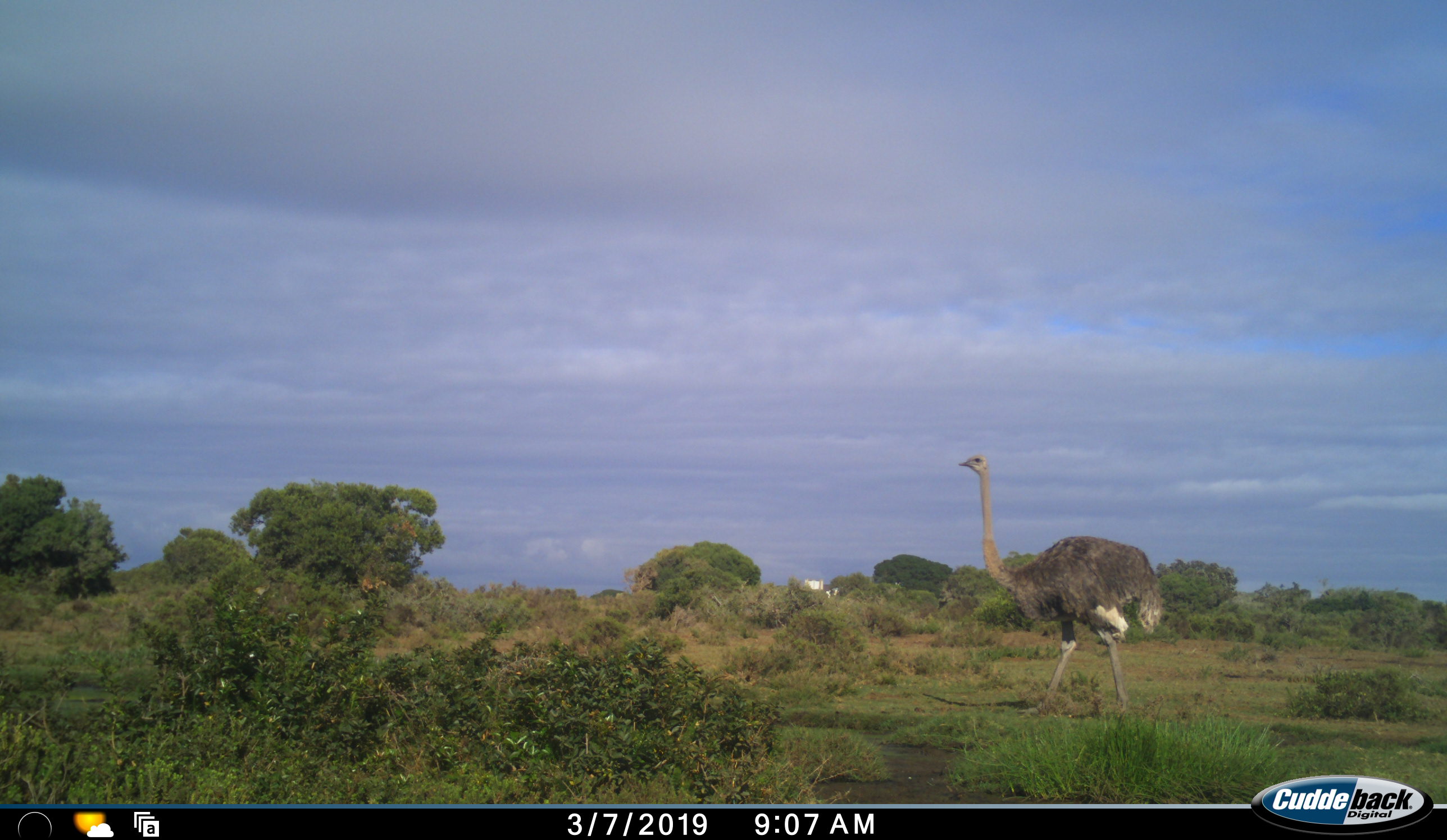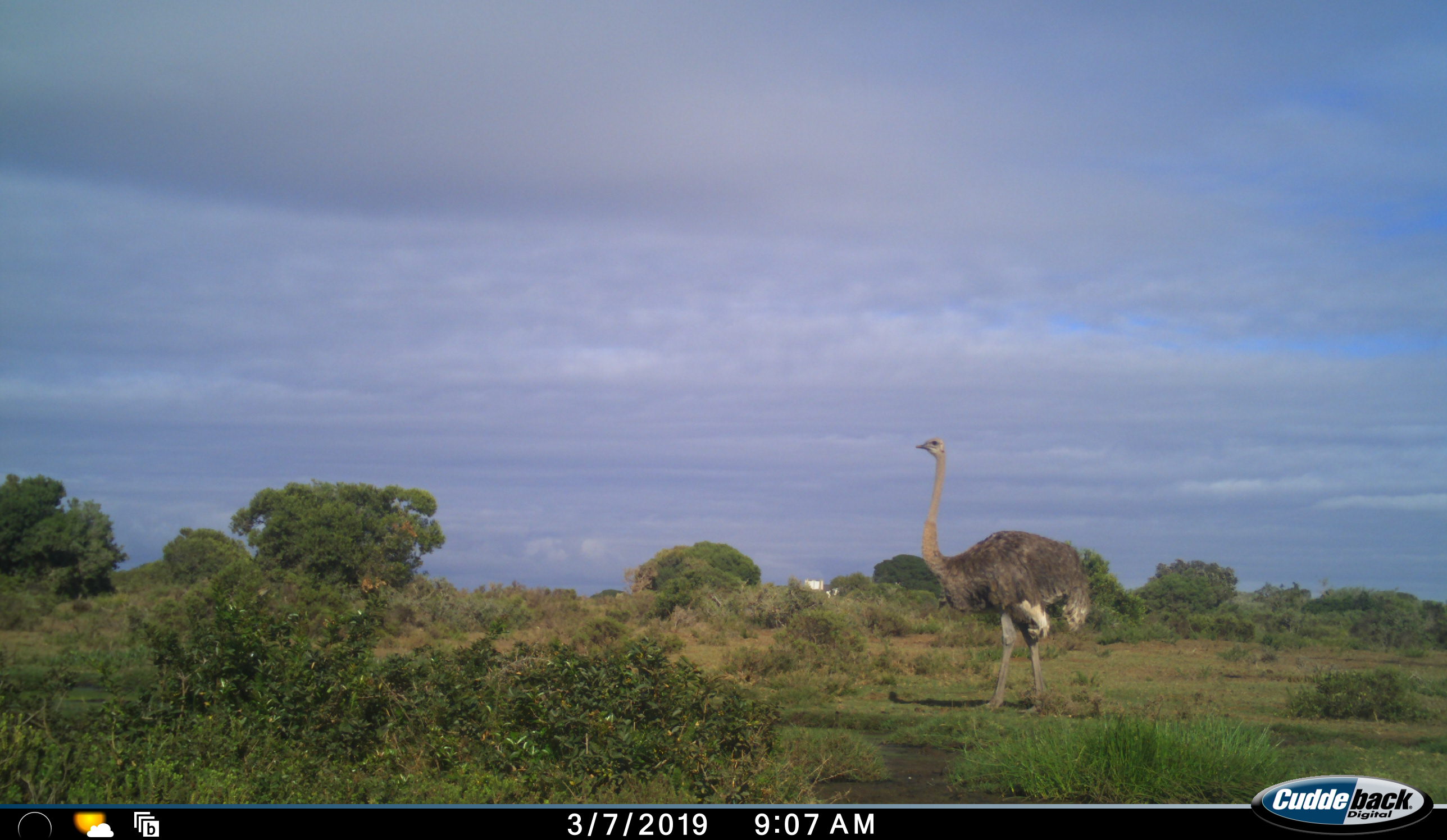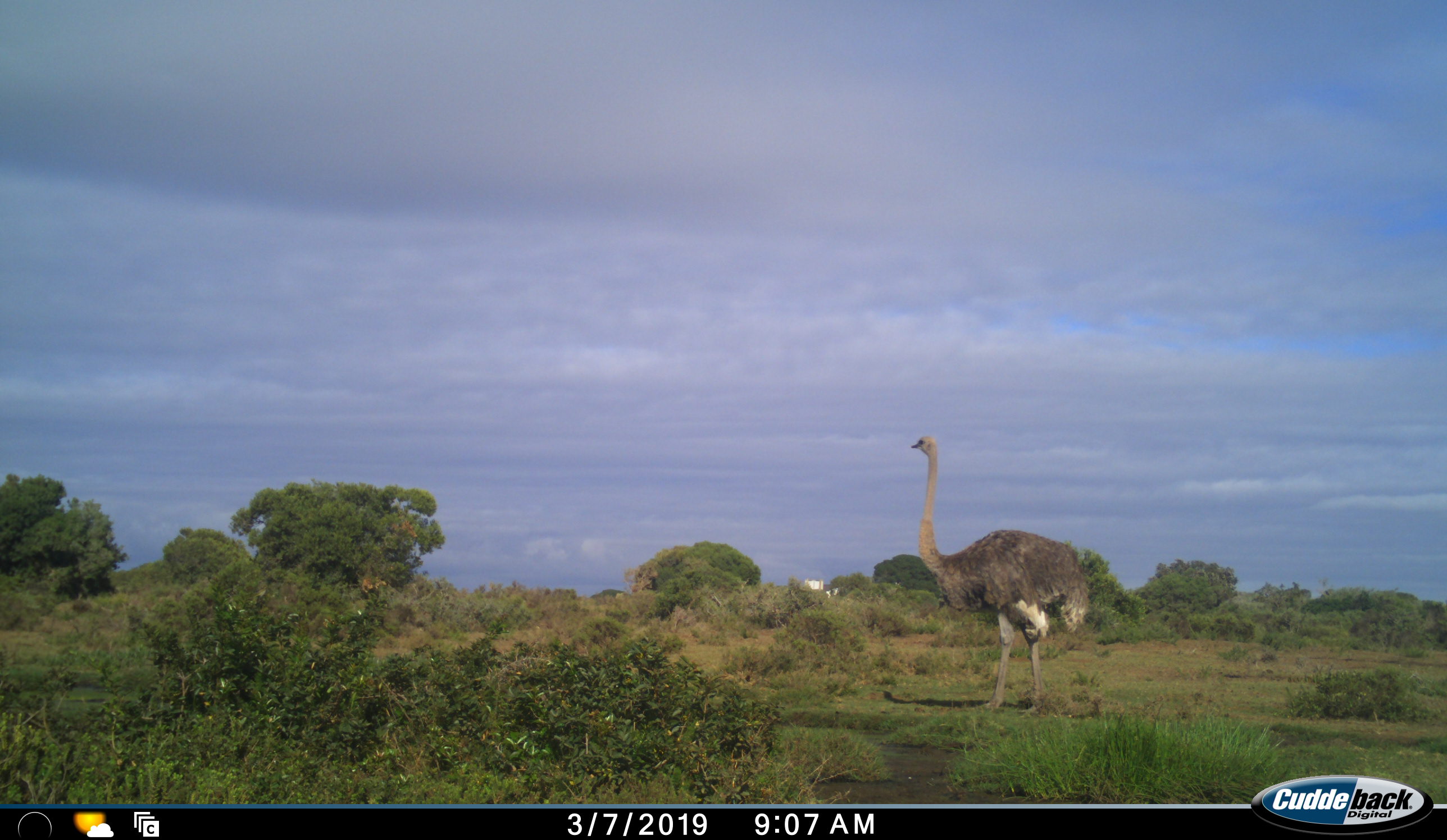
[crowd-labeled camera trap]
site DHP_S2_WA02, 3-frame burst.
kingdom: Animalia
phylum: Chordata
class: Aves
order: Struthioniformes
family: Struthionidae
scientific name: Struthionidae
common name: ostrich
Ostrich (Struthionidae), count 1. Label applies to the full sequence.